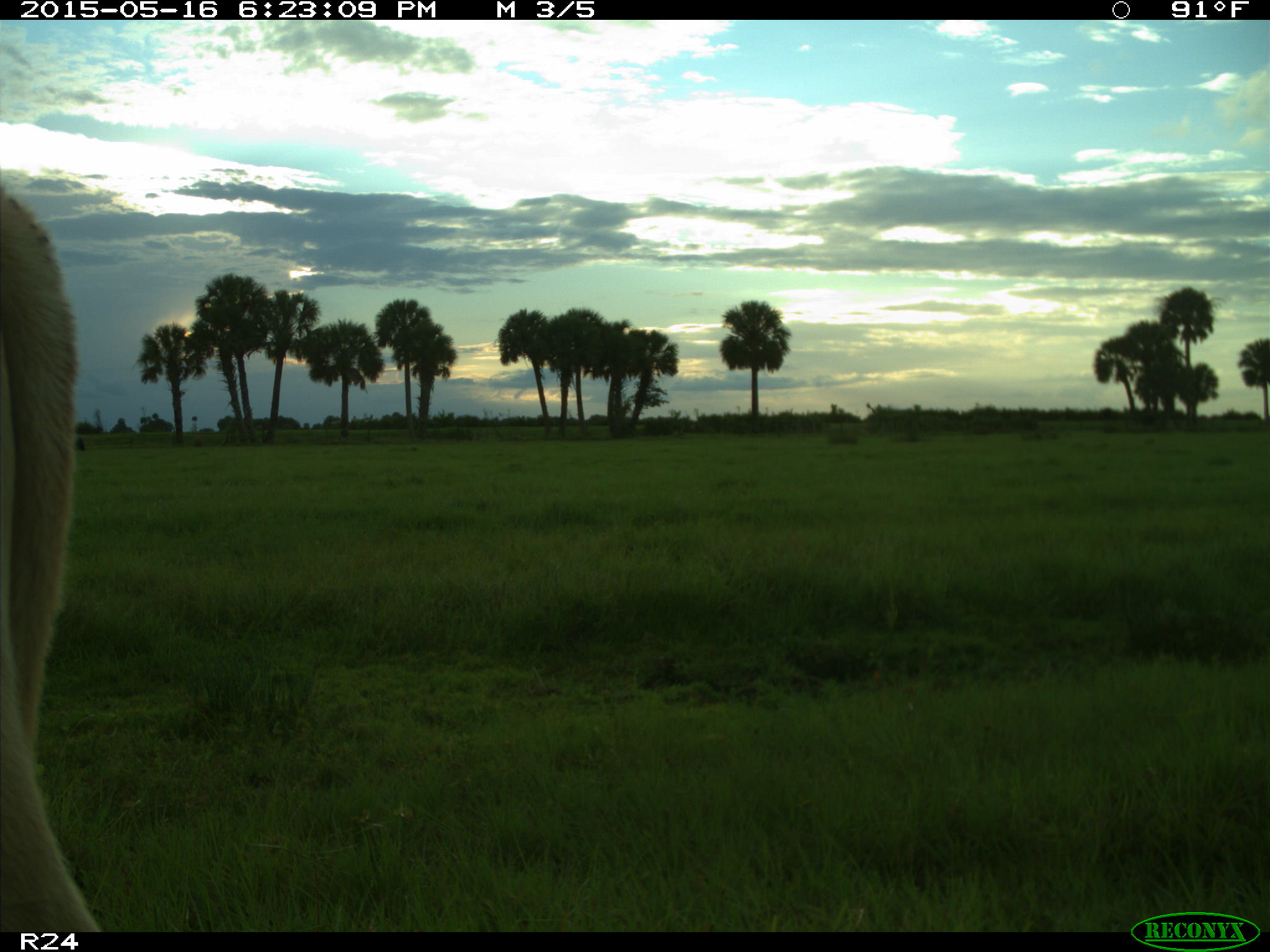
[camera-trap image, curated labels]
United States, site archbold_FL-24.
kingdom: Animalia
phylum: Chordata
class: Mammalia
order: Artiodactyla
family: Bovidae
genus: Bos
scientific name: Bos taurus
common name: domestic cow